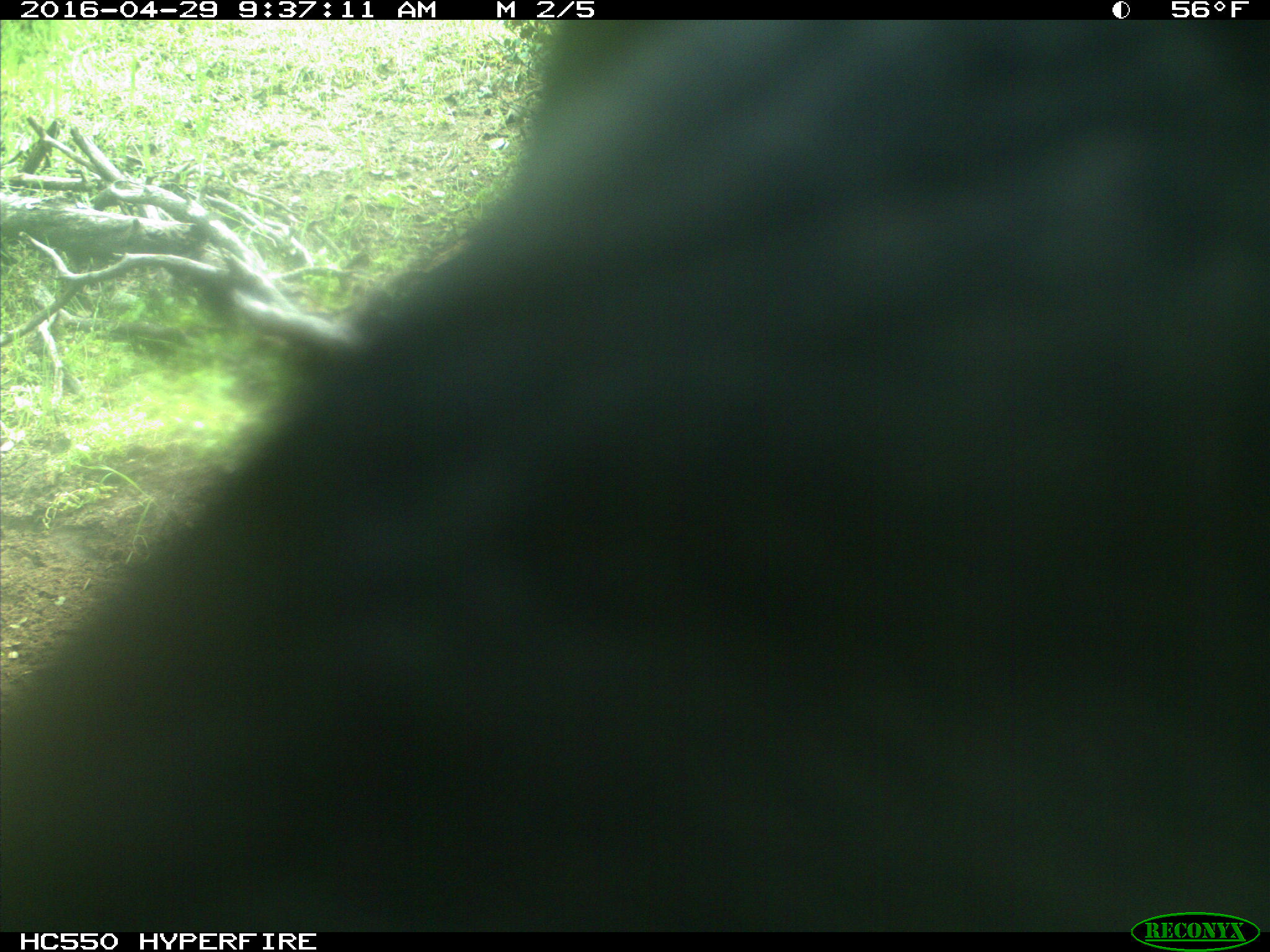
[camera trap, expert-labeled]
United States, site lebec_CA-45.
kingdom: Animalia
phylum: Chordata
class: Mammalia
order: Artiodactyla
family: Bovidae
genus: Bos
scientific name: Bos taurus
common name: domestic cow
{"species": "Bos taurus (domestic cow)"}